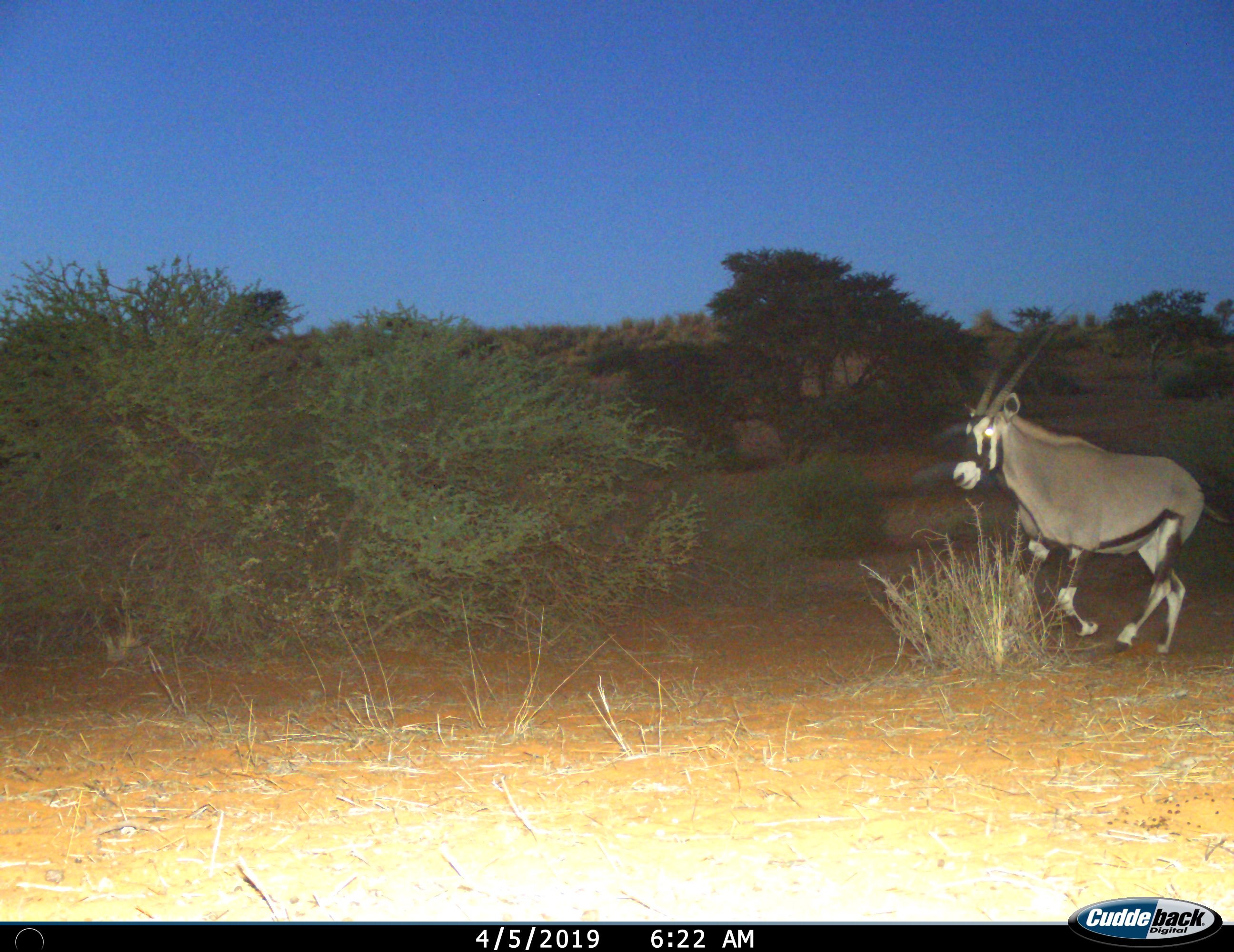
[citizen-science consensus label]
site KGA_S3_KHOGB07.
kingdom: Animalia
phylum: Chordata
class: Mammalia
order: Artiodactyla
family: Bovidae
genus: Oryx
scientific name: Oryx gazella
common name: gemsbok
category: oryx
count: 1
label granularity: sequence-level